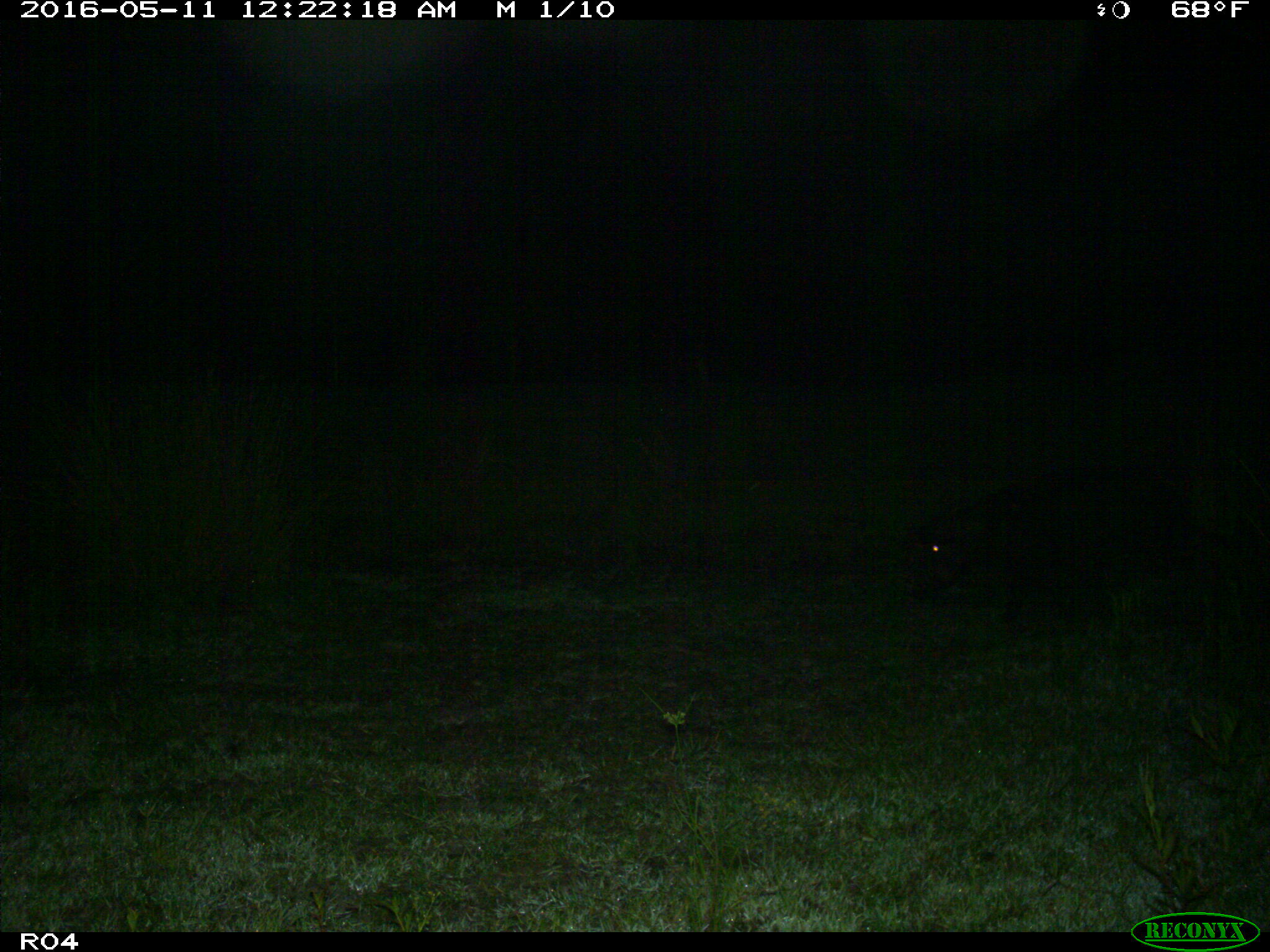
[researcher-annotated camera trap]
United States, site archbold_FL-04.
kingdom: Animalia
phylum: Chordata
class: Mammalia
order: Artiodactyla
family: Suidae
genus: Sus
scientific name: Sus scrofa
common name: wild boar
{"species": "Sus scrofa (wild boar)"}